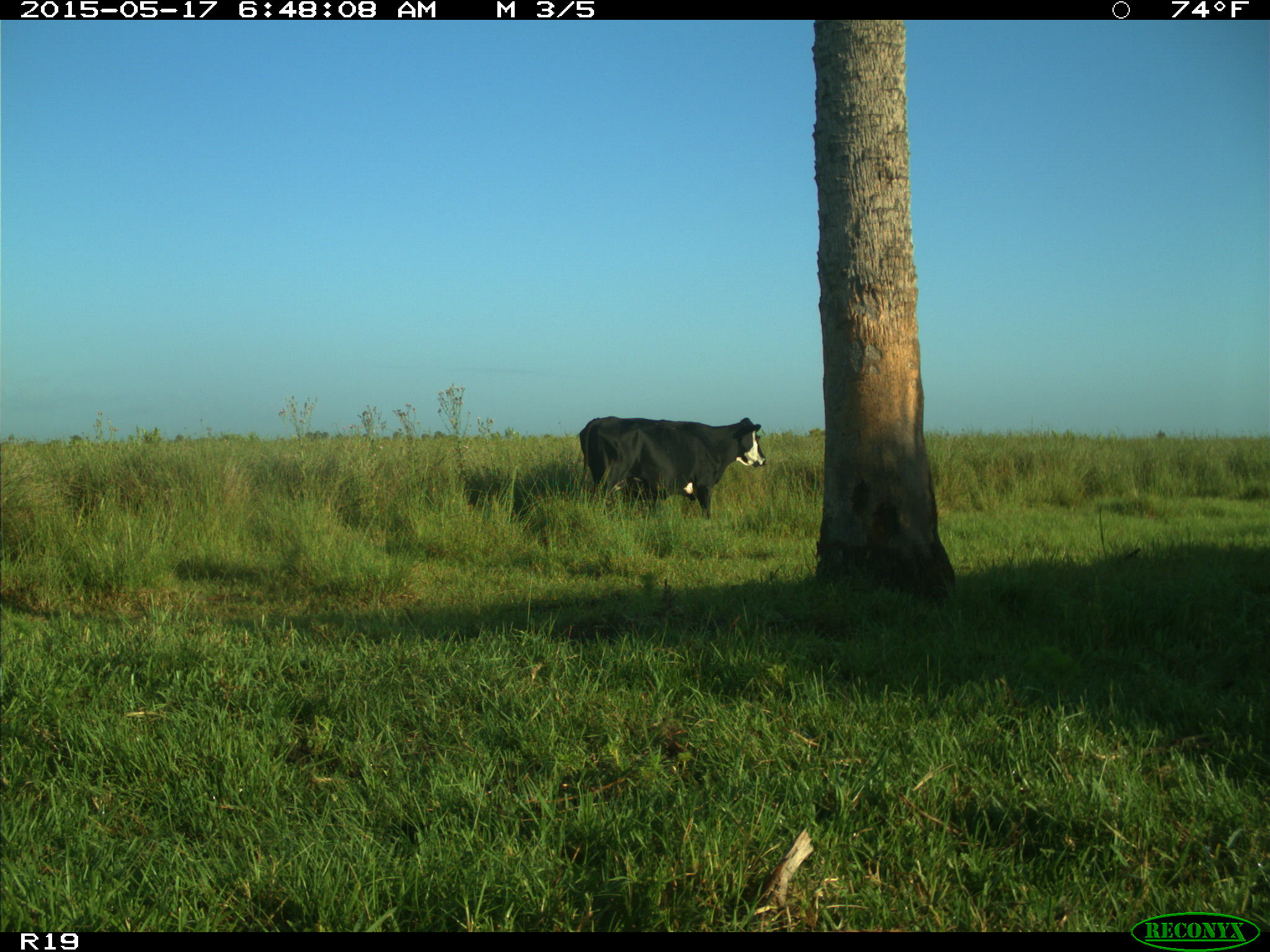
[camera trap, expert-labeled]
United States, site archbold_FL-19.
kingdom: Animalia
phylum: Chordata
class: Mammalia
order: Artiodactyla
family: Bovidae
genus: Bos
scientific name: Bos taurus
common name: domestic cow